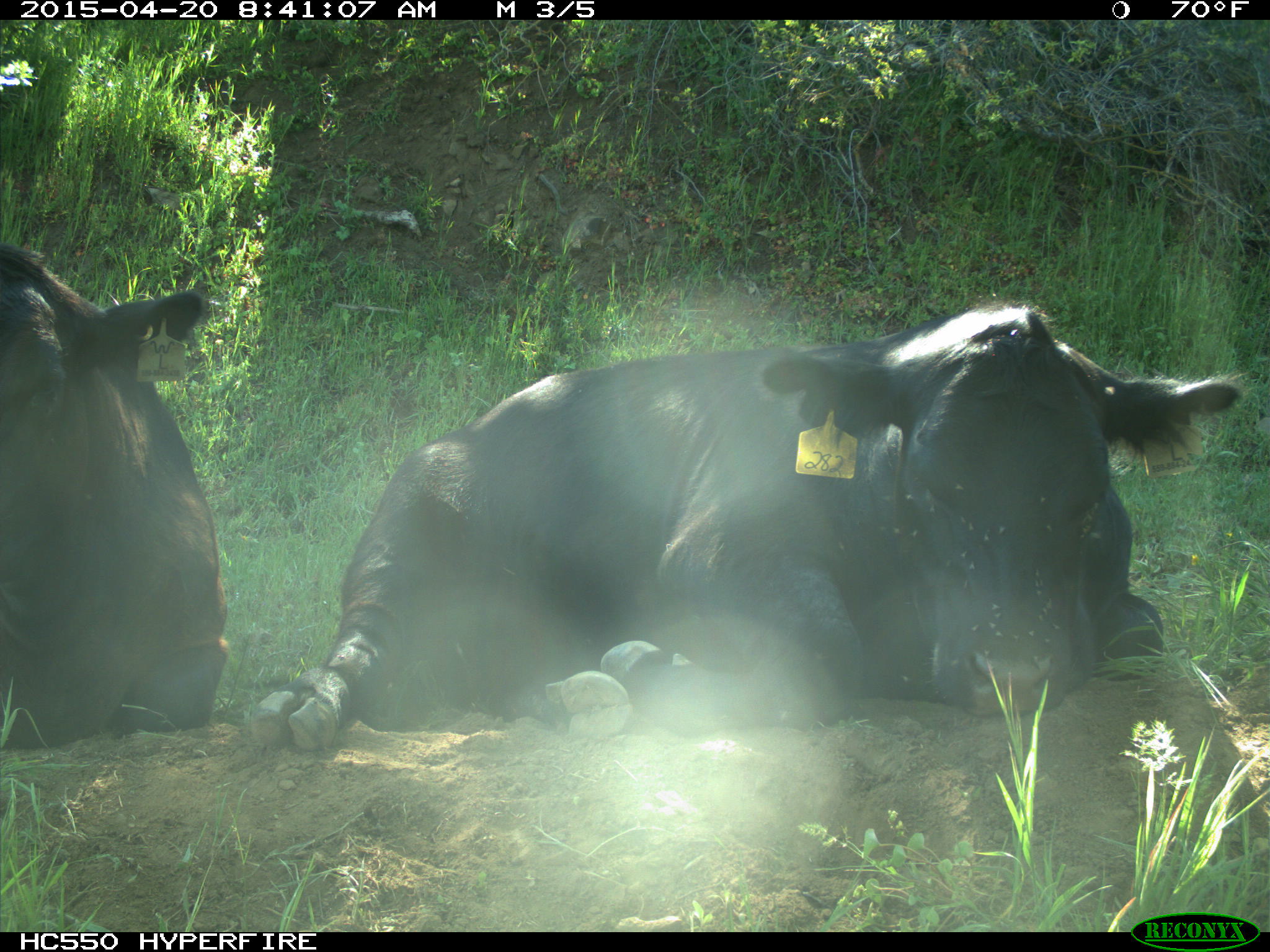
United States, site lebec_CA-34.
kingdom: Animalia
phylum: Chordata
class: Mammalia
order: Artiodactyla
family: Bovidae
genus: Bos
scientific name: Bos taurus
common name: domestic cow